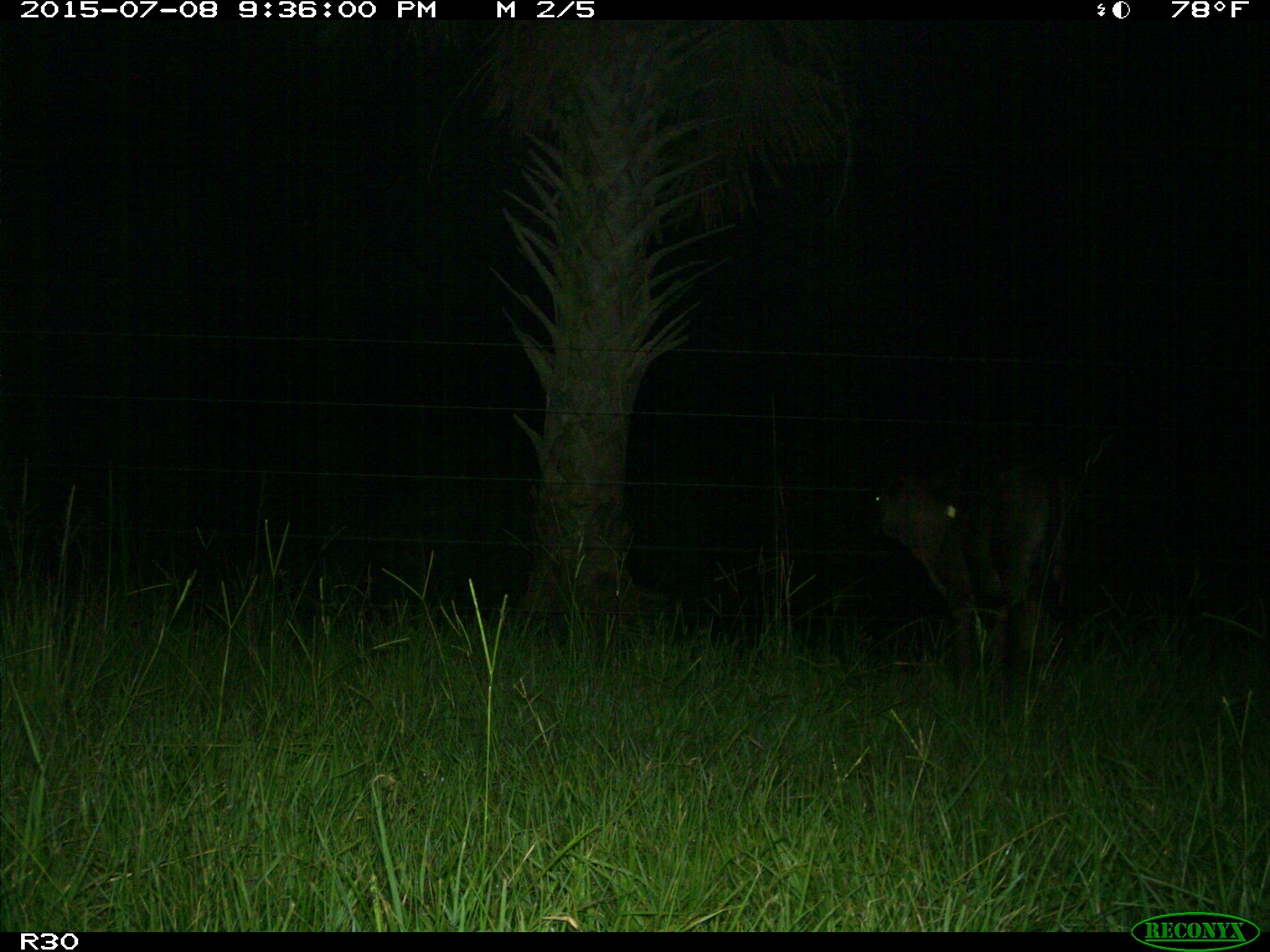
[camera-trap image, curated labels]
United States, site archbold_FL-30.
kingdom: Animalia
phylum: Chordata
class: Mammalia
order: Artiodactyla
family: Bovidae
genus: Bos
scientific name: Bos taurus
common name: domestic cow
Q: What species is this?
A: Bos taurus (domestic cow).